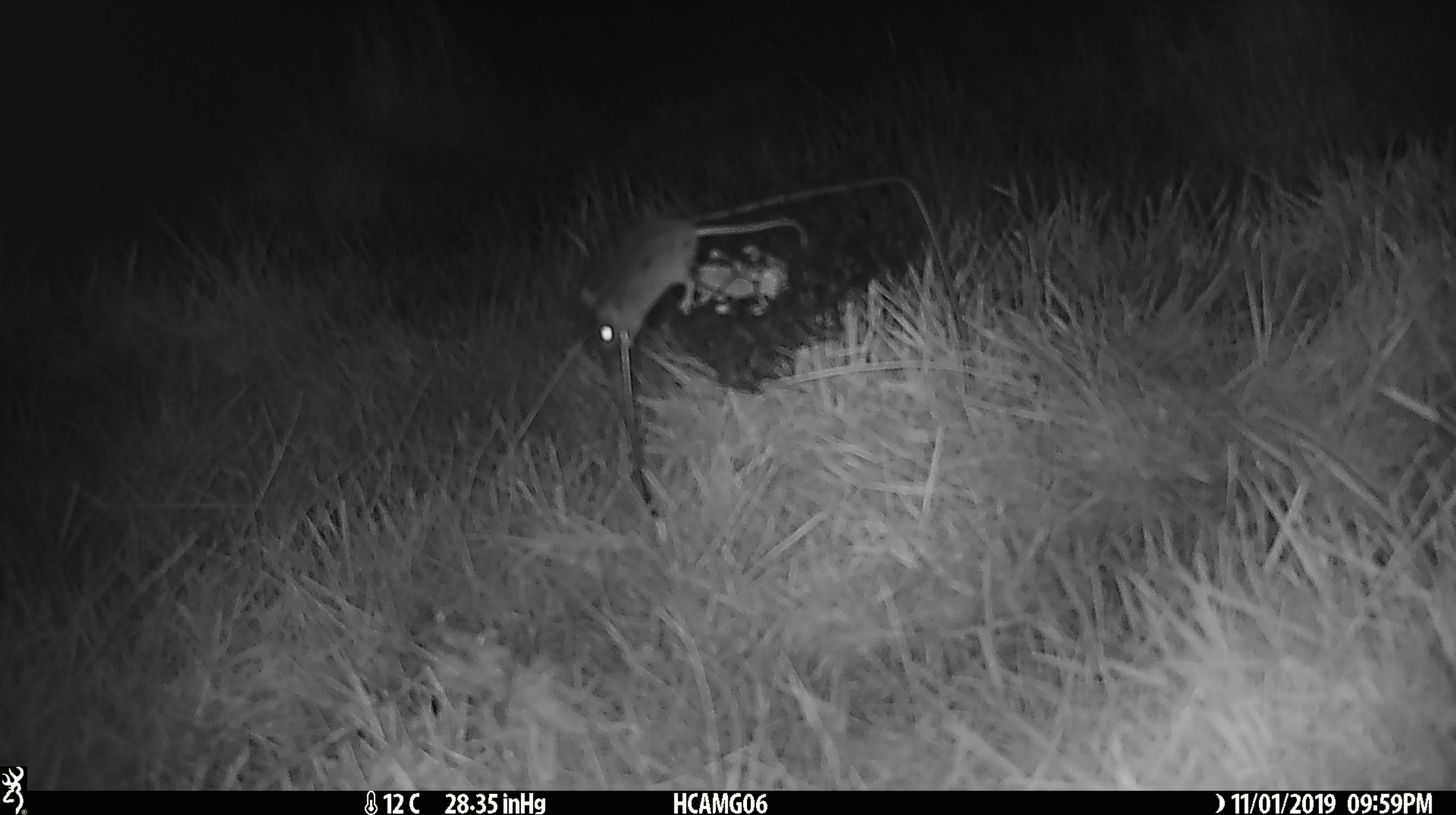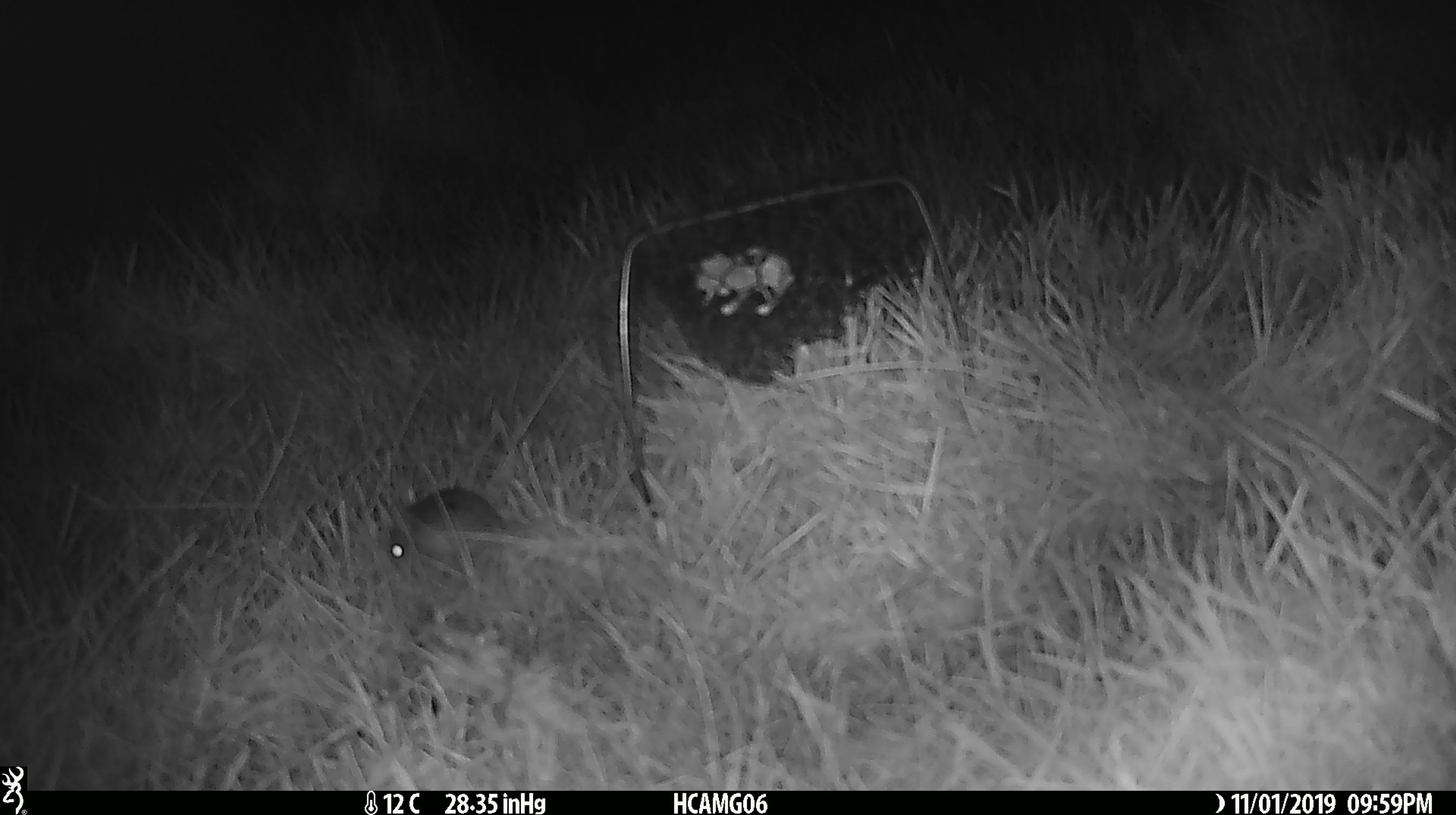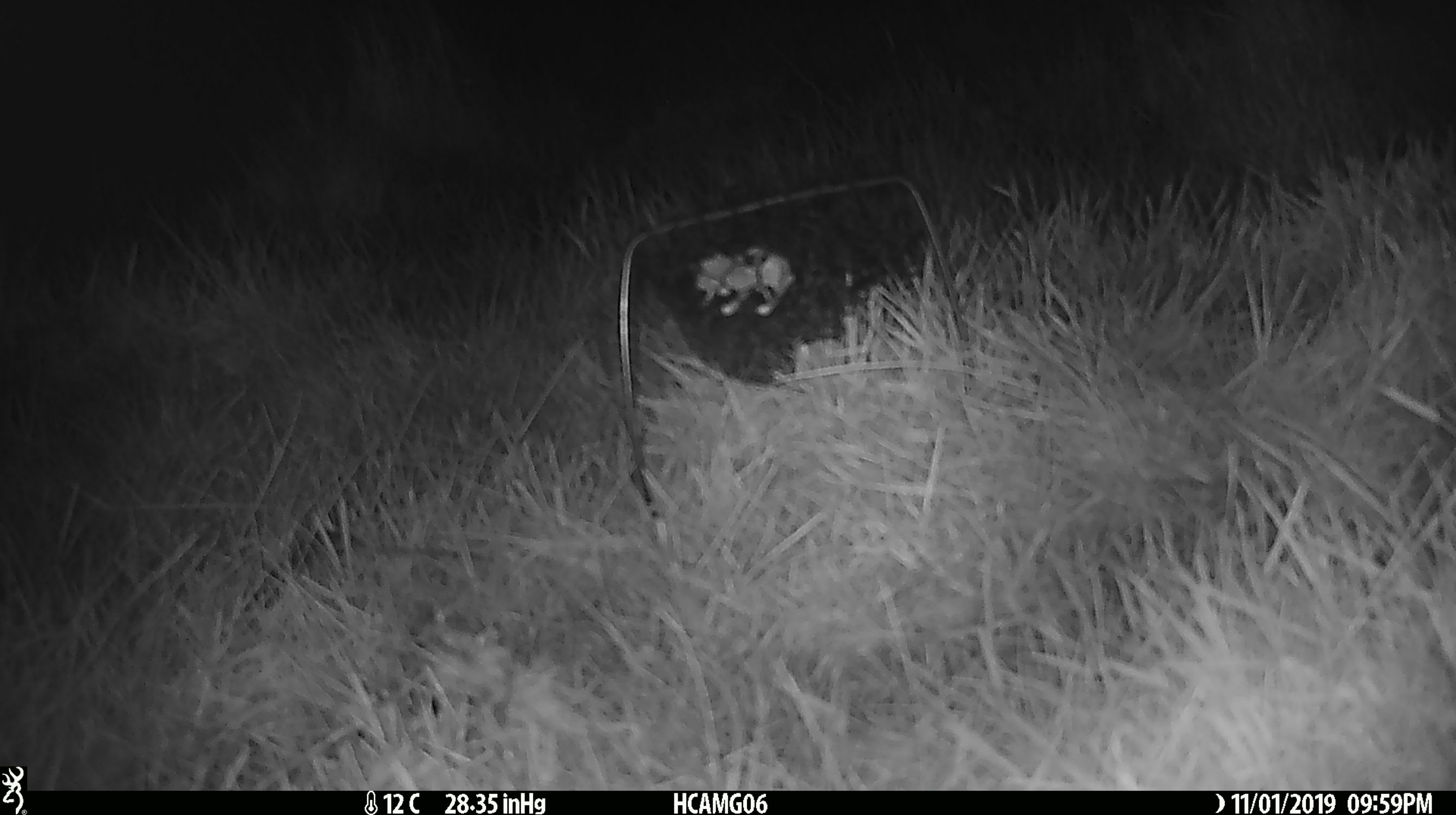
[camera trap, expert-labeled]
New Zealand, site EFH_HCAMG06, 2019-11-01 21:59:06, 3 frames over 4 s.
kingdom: Animalia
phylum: Chordata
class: Mammalia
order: Rodentia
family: Muridae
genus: Mus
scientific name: Mus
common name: mouse